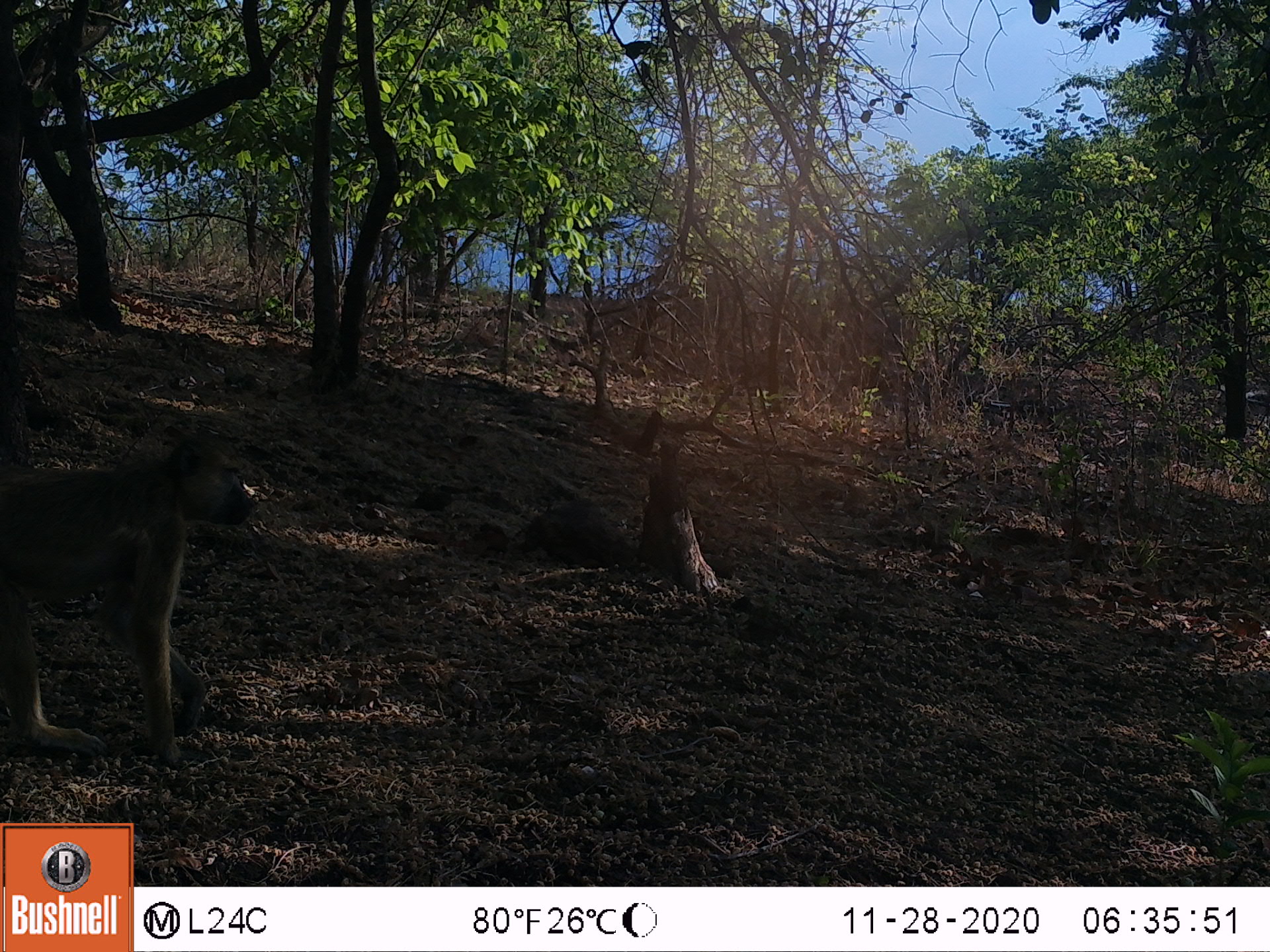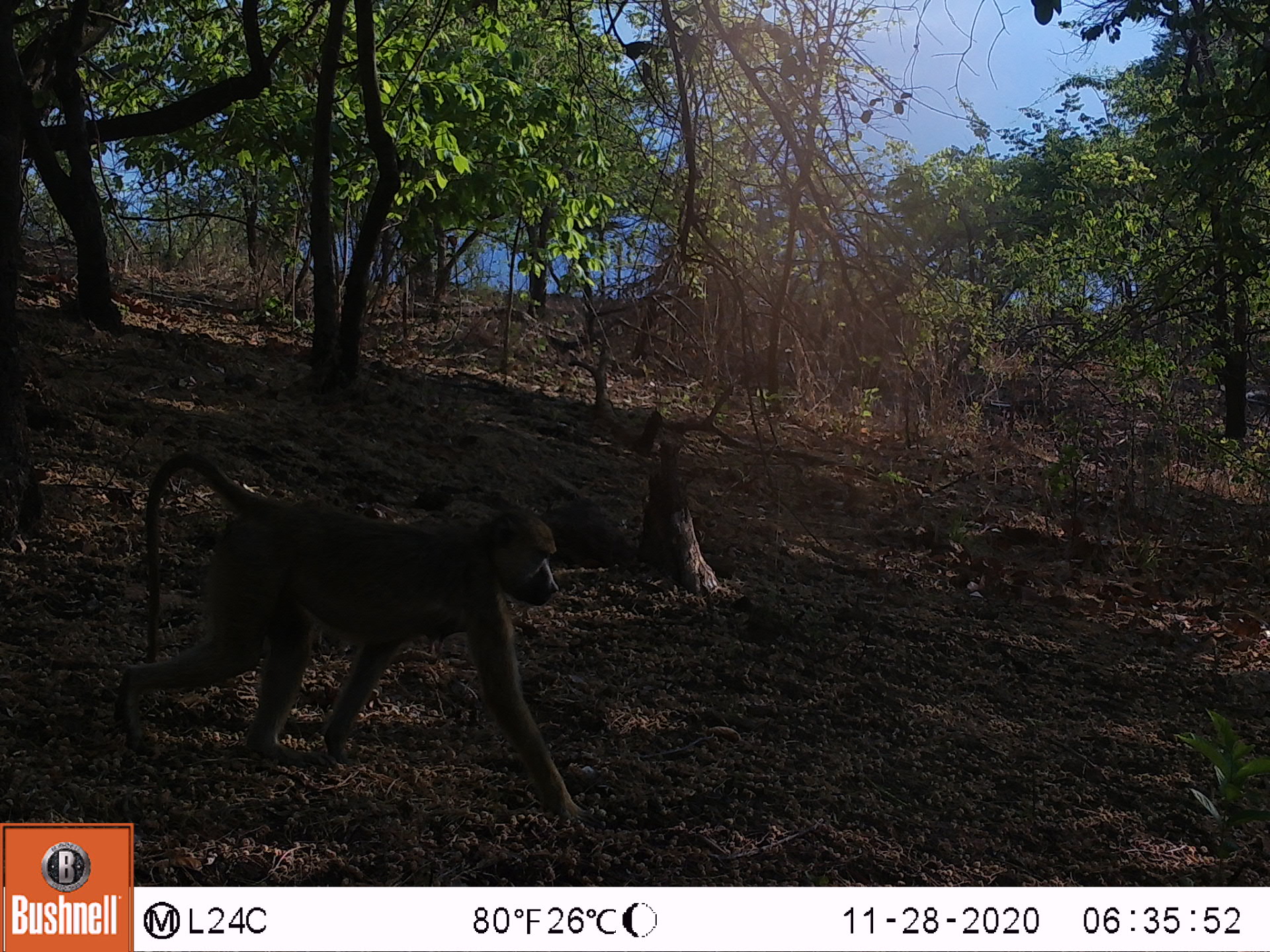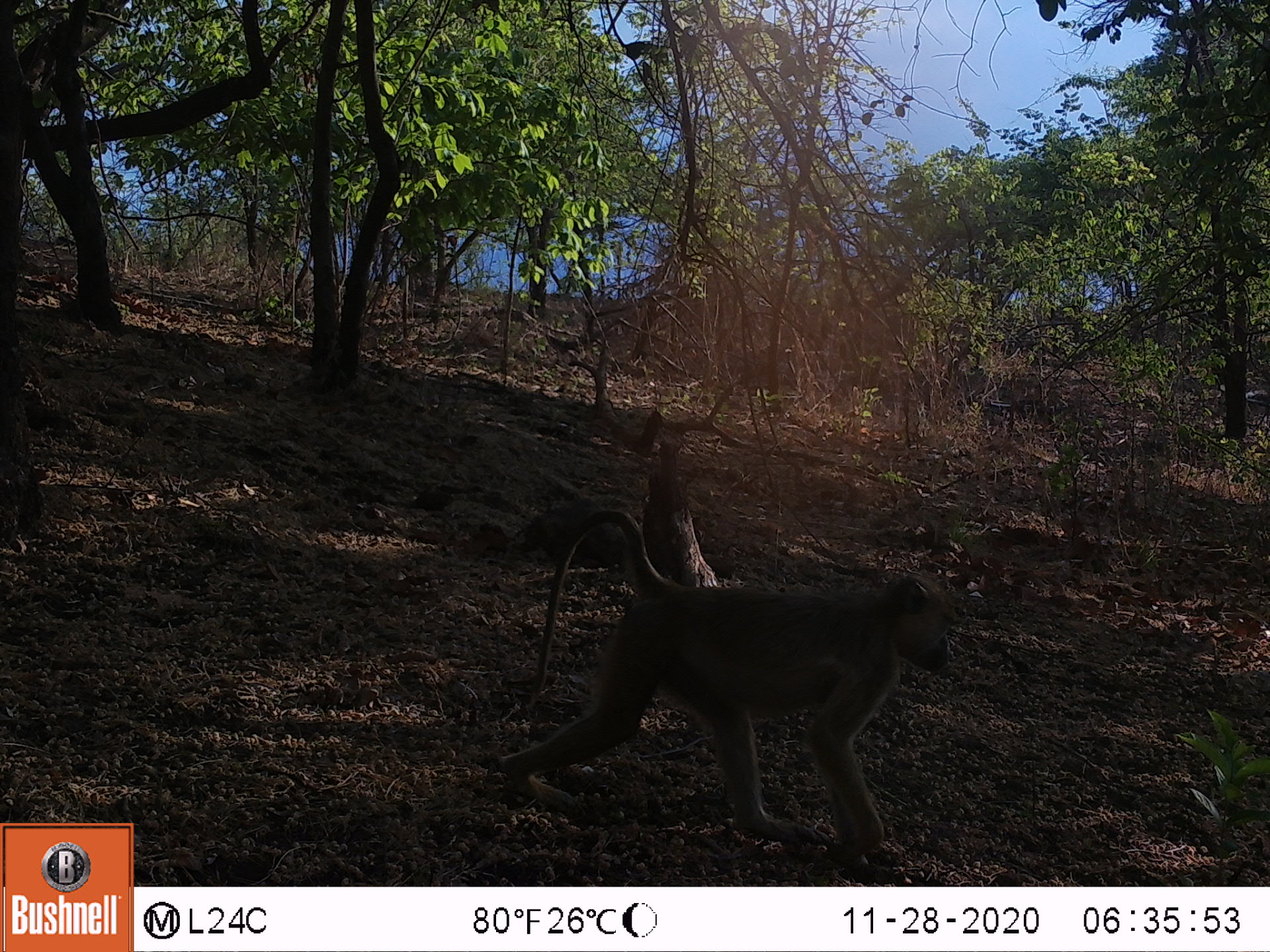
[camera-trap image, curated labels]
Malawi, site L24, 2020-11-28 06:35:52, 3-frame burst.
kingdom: Animalia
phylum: Chordata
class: Mammalia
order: Primates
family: Cercopithecidae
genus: Papio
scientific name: Papio cynocephalus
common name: yellow baboon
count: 1